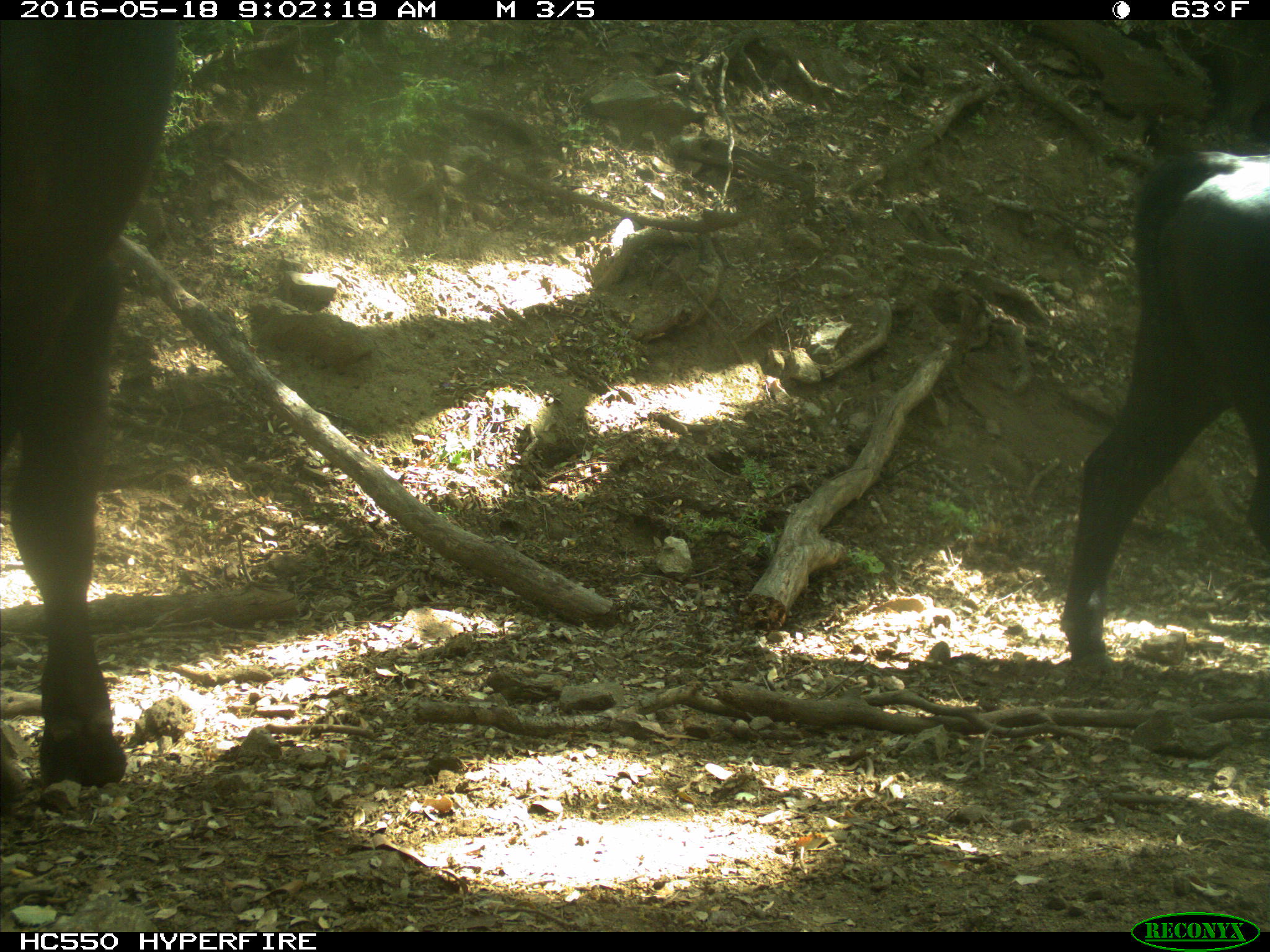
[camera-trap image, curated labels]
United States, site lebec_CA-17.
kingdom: Animalia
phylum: Chordata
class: Mammalia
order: Artiodactyla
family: Bovidae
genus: Bos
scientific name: Bos taurus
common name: domestic cow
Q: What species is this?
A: Bos taurus (domestic cow).